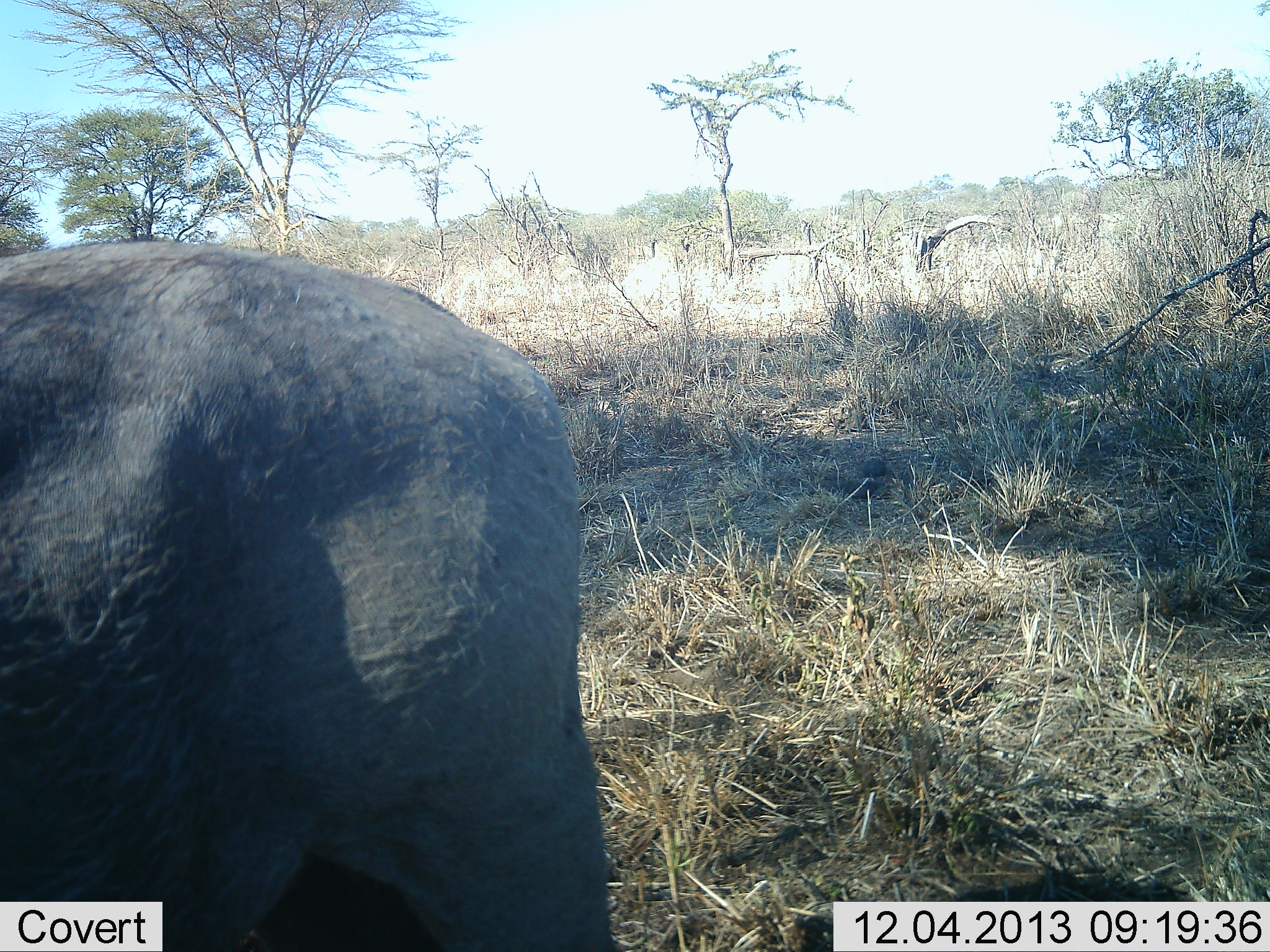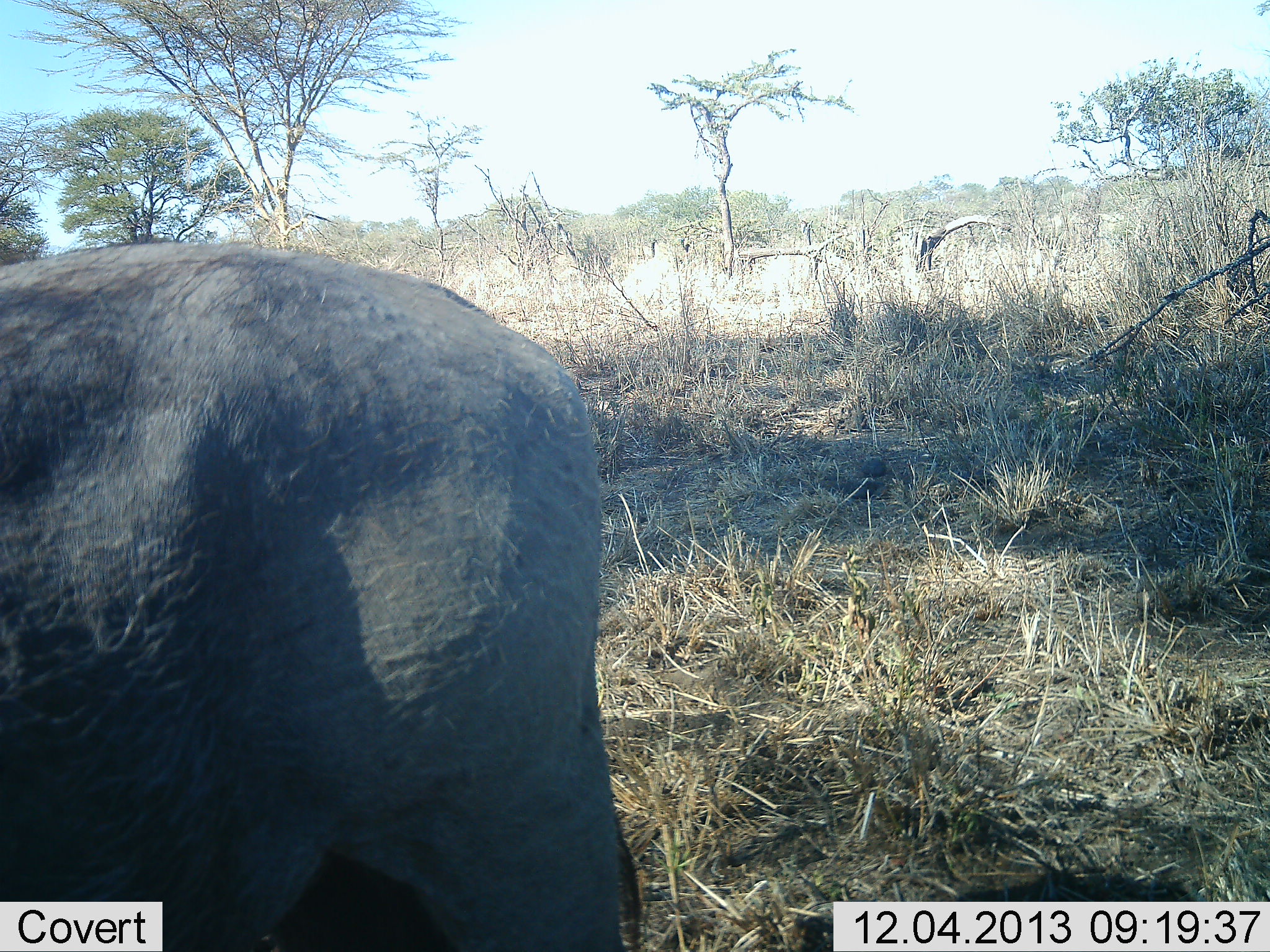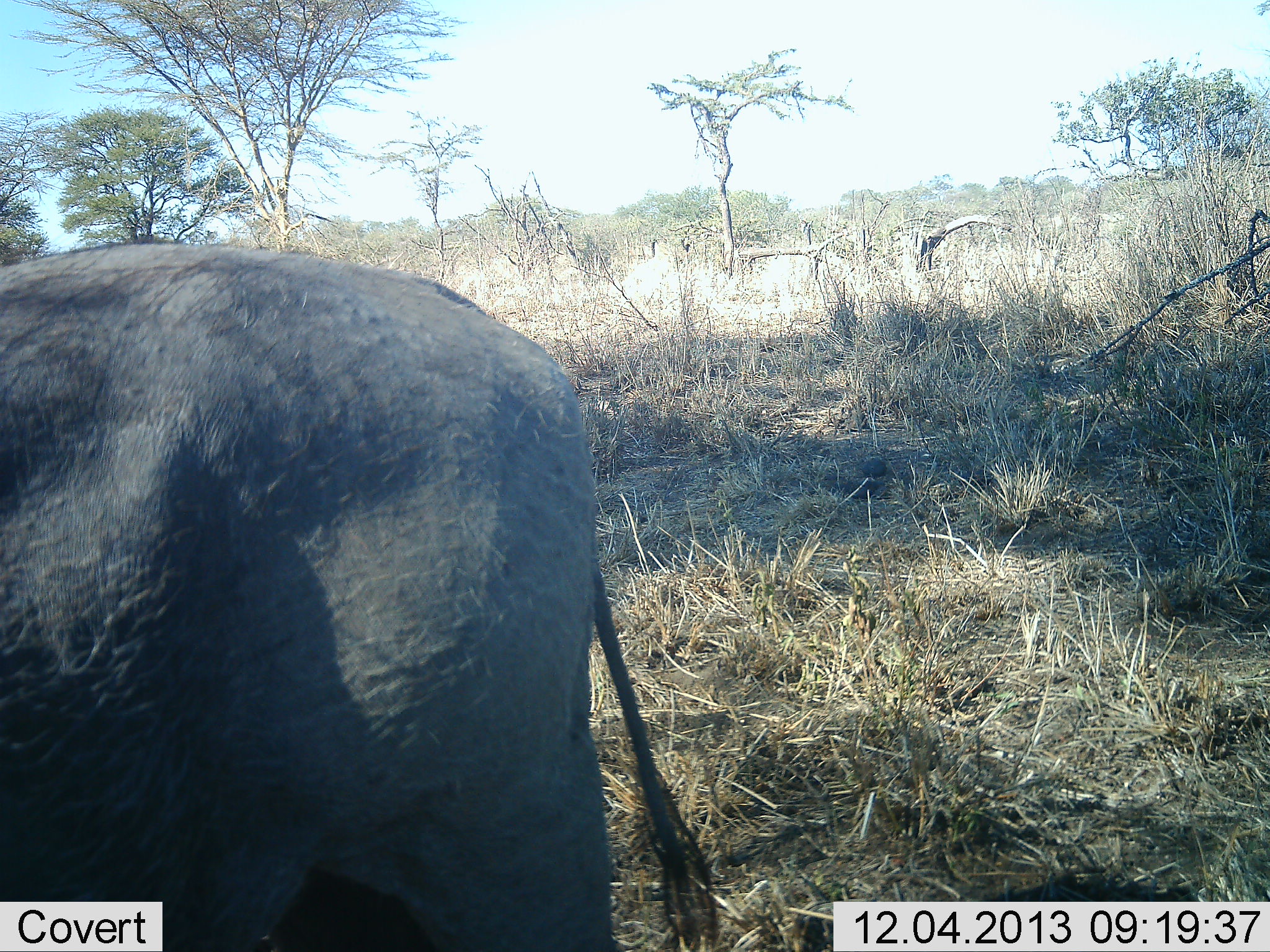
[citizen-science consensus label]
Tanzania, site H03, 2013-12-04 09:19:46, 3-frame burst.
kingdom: Animalia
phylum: Chordata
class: Mammalia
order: Proboscidea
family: Elephantidae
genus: Loxodonta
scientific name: Loxodonta africana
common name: african bush elephant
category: elephant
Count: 1.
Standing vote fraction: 100%.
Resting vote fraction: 0%.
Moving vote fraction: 0%.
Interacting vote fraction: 0%.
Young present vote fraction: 20%.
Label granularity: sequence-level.